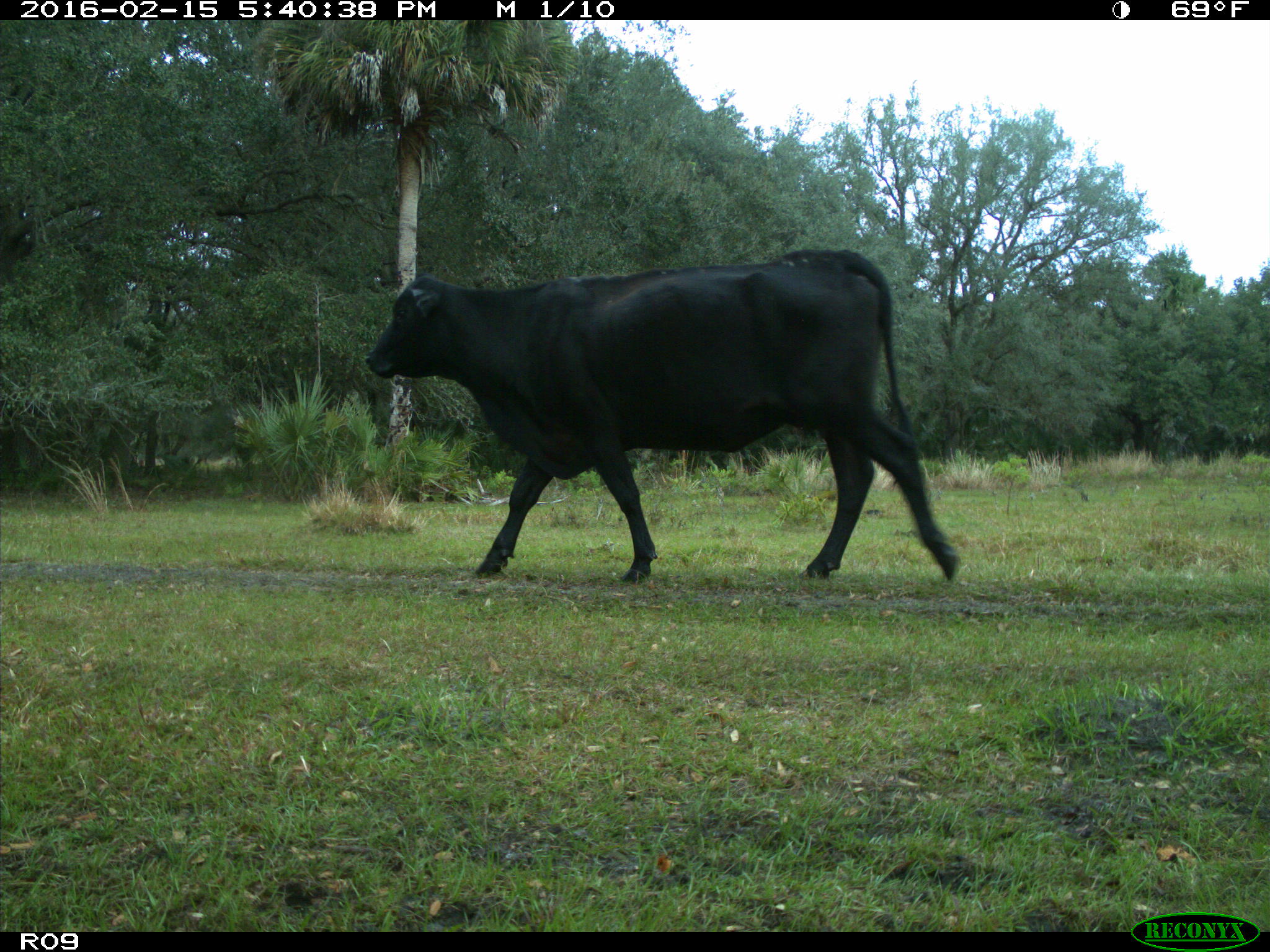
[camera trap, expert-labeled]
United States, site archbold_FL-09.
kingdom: Animalia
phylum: Chordata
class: Mammalia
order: Artiodactyla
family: Bovidae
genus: Bos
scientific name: Bos taurus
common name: domestic cow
Bos taurus (domestic cow).